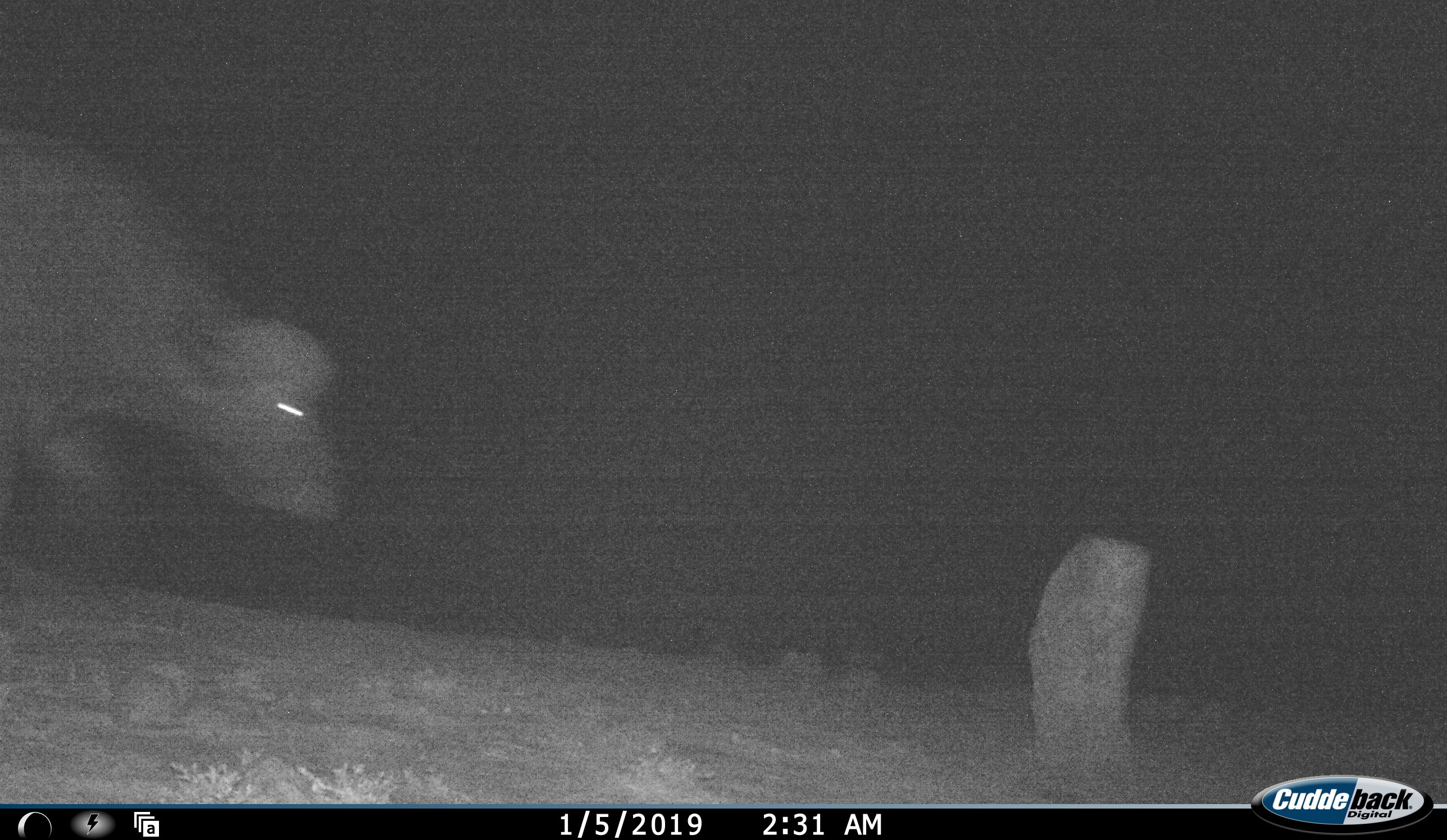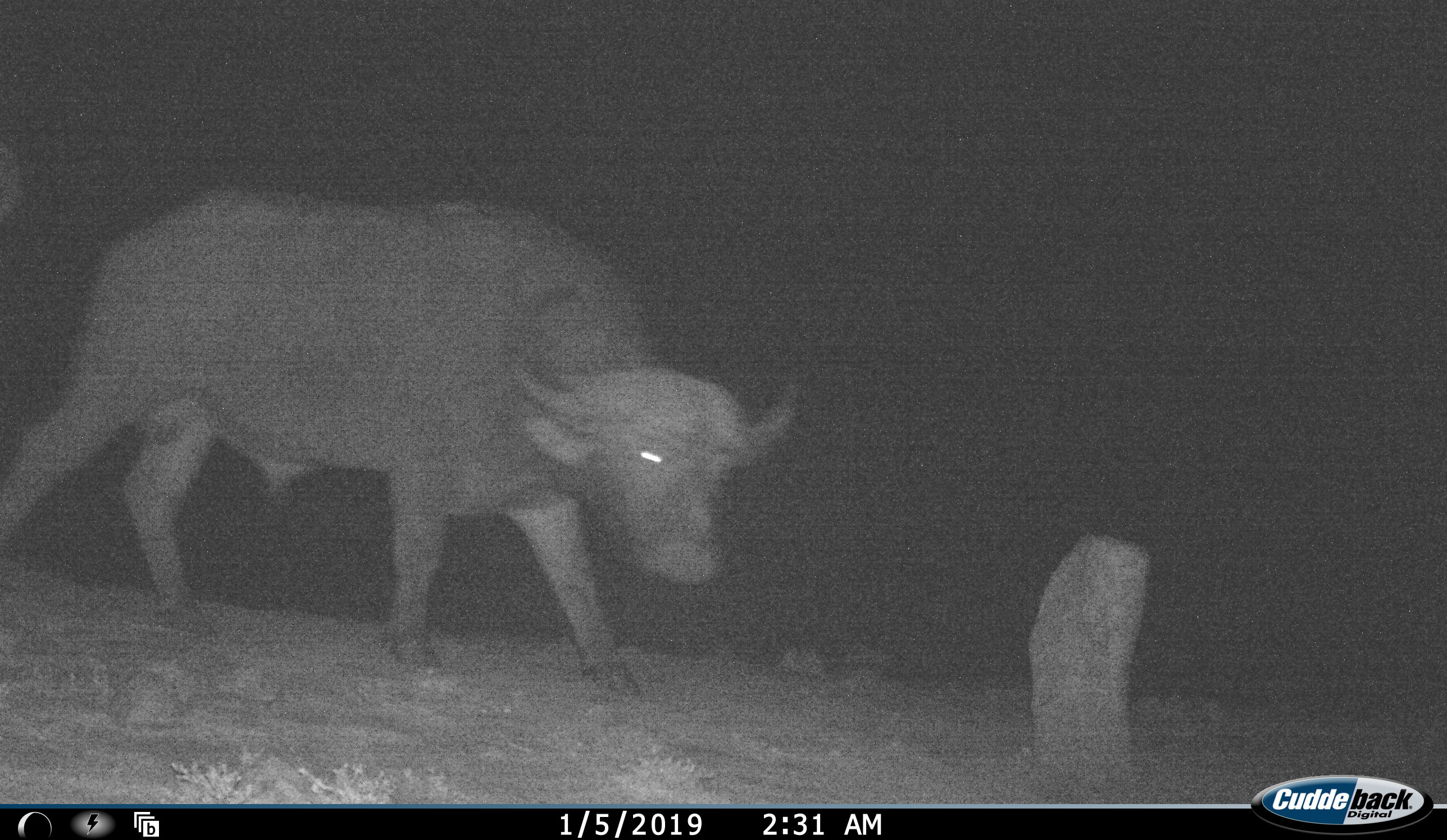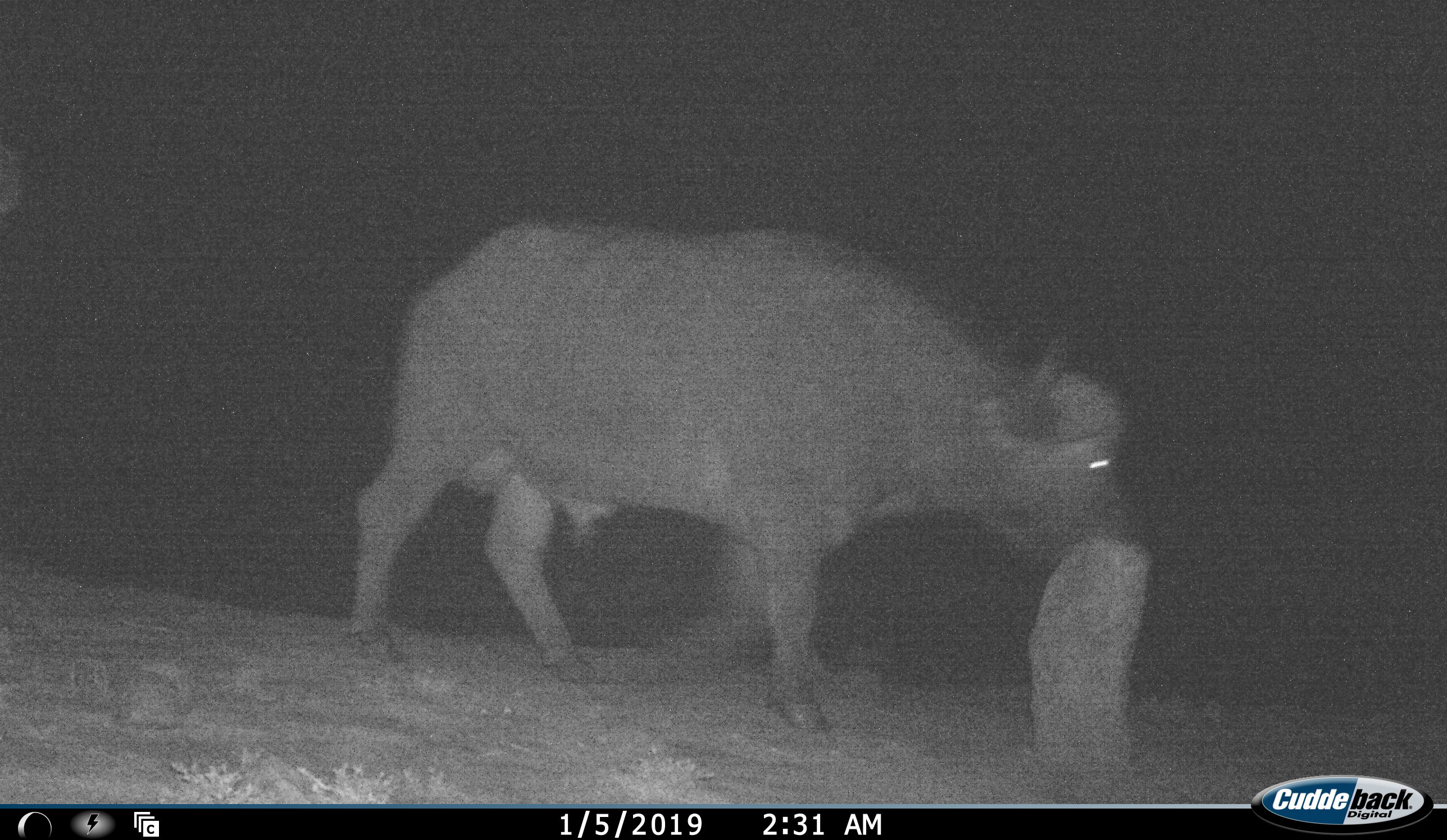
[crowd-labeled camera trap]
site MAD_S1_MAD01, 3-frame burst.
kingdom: Animalia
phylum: Chordata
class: Mammalia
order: Artiodactyla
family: Bovidae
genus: Syncerus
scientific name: Syncerus caffer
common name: african buffalo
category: buffalo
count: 1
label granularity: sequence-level